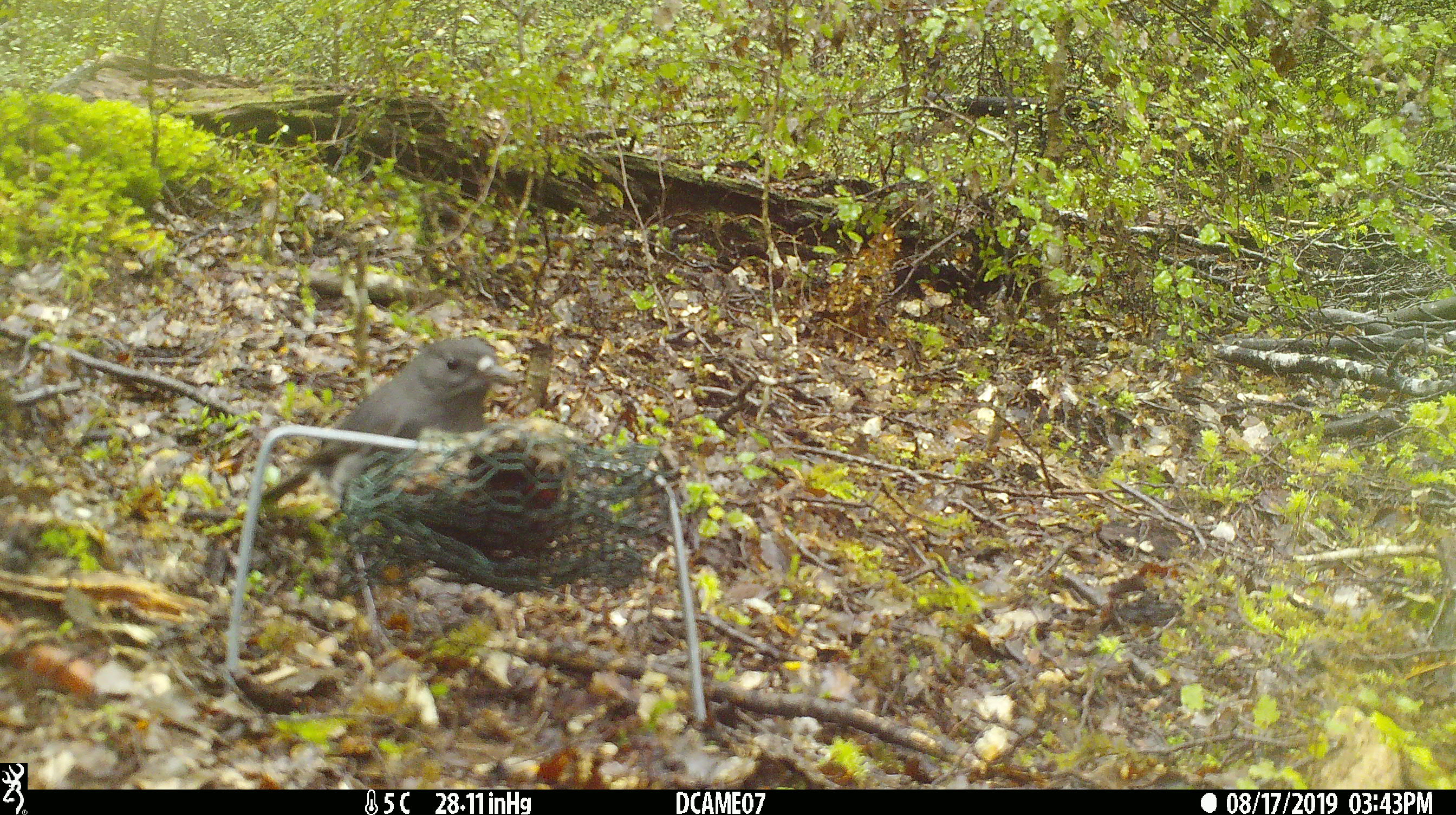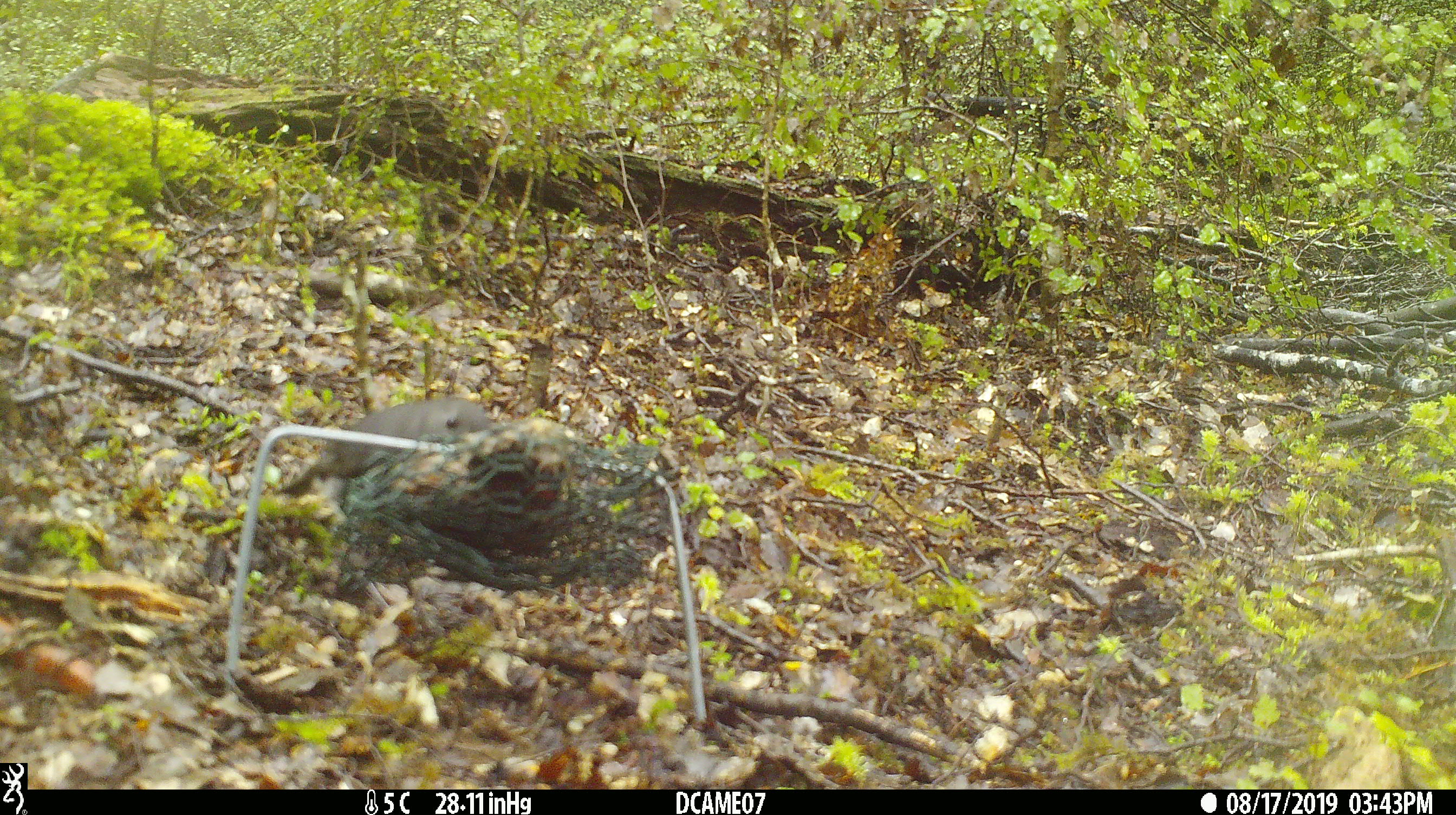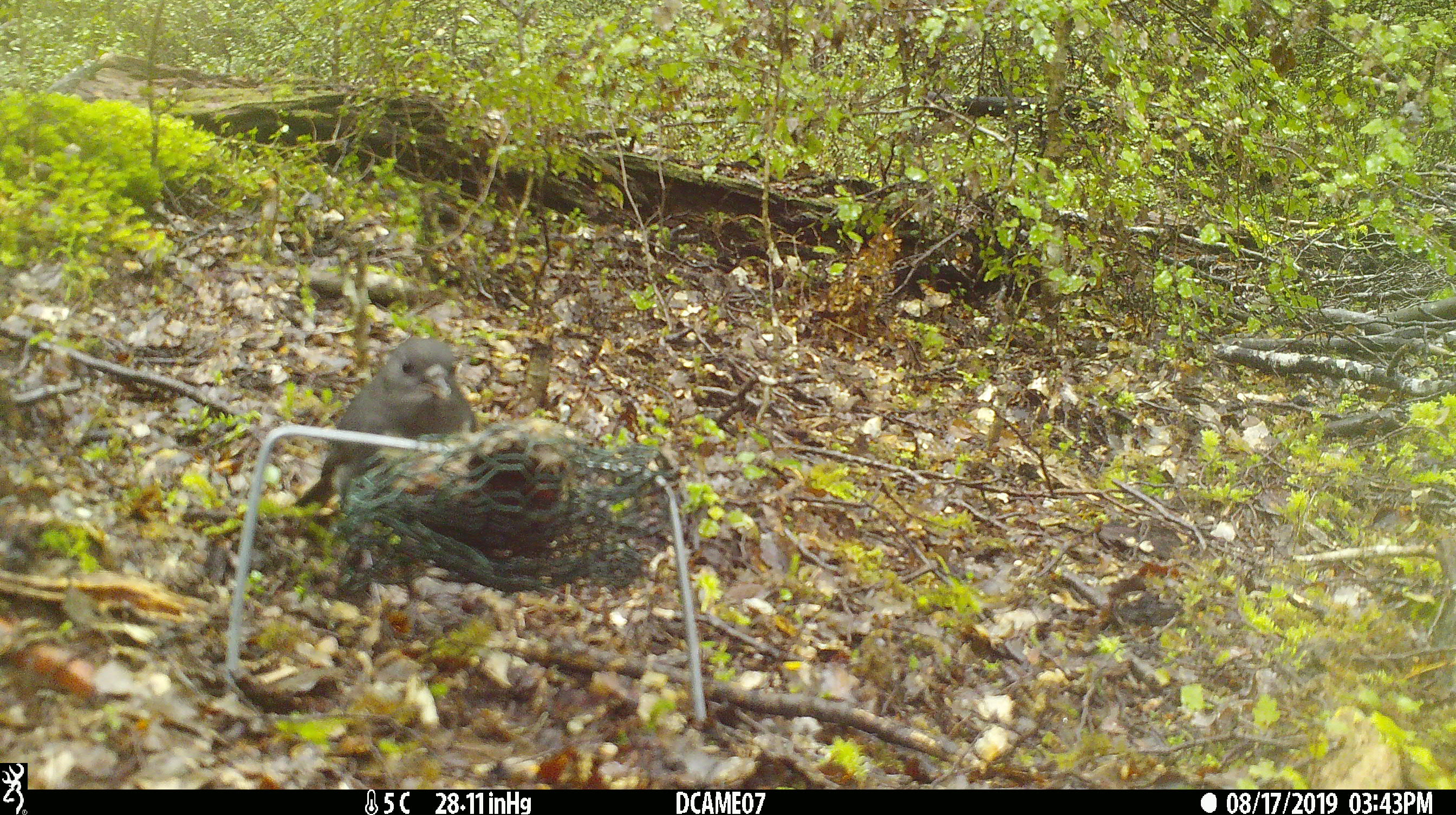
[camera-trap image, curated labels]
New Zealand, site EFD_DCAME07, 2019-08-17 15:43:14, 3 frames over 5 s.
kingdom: Animalia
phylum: Chordata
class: Aves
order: Passeriformes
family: Petroicidae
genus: Petroica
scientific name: Petroica australis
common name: new zealand robin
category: robin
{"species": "robin (new zealand robin) (Petroica australis)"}